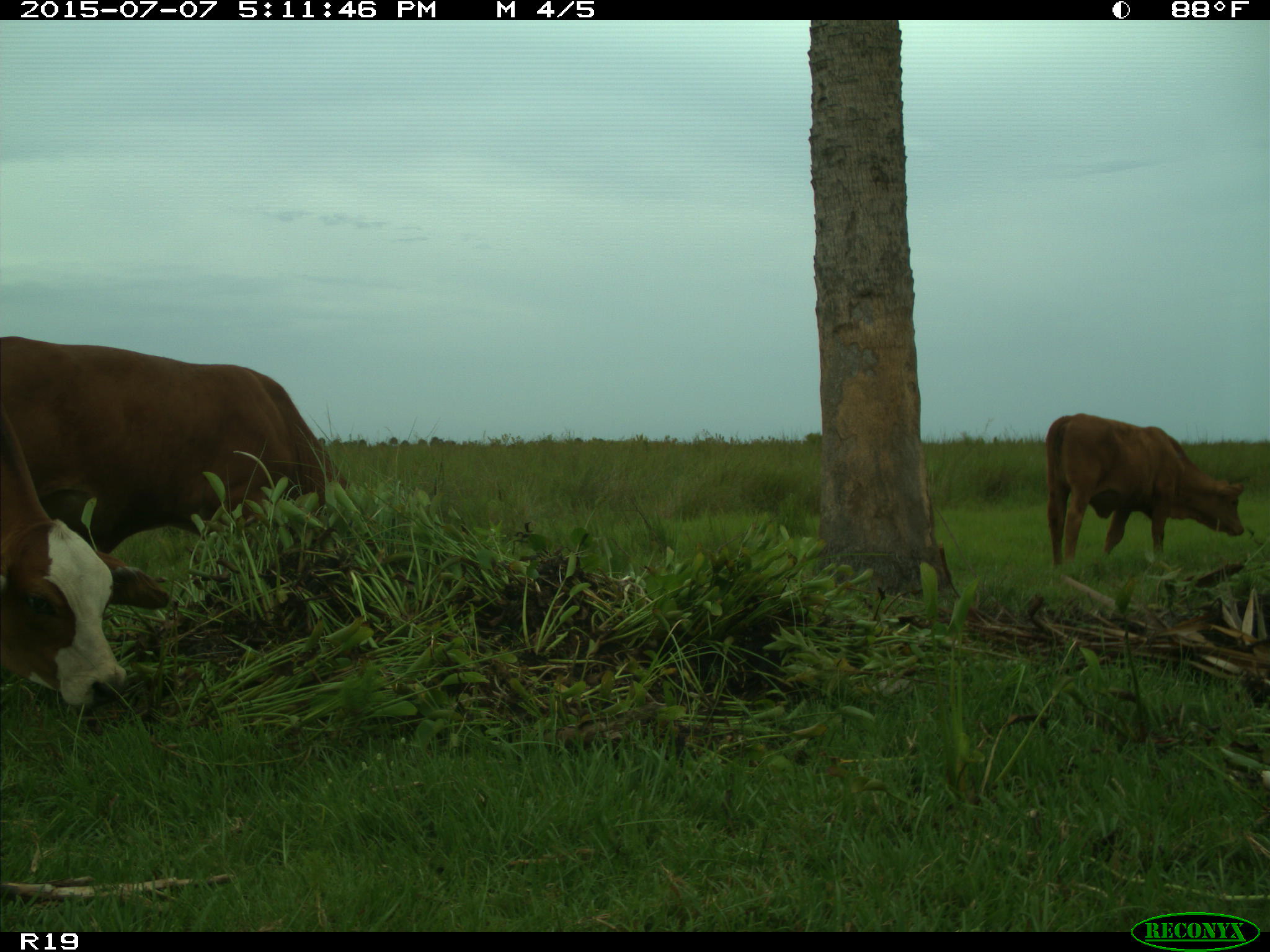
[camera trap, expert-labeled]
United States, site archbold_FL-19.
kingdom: Animalia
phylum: Chordata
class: Mammalia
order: Artiodactyla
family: Bovidae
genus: Bos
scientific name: Bos taurus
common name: domestic cow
Bos taurus (domestic cow).